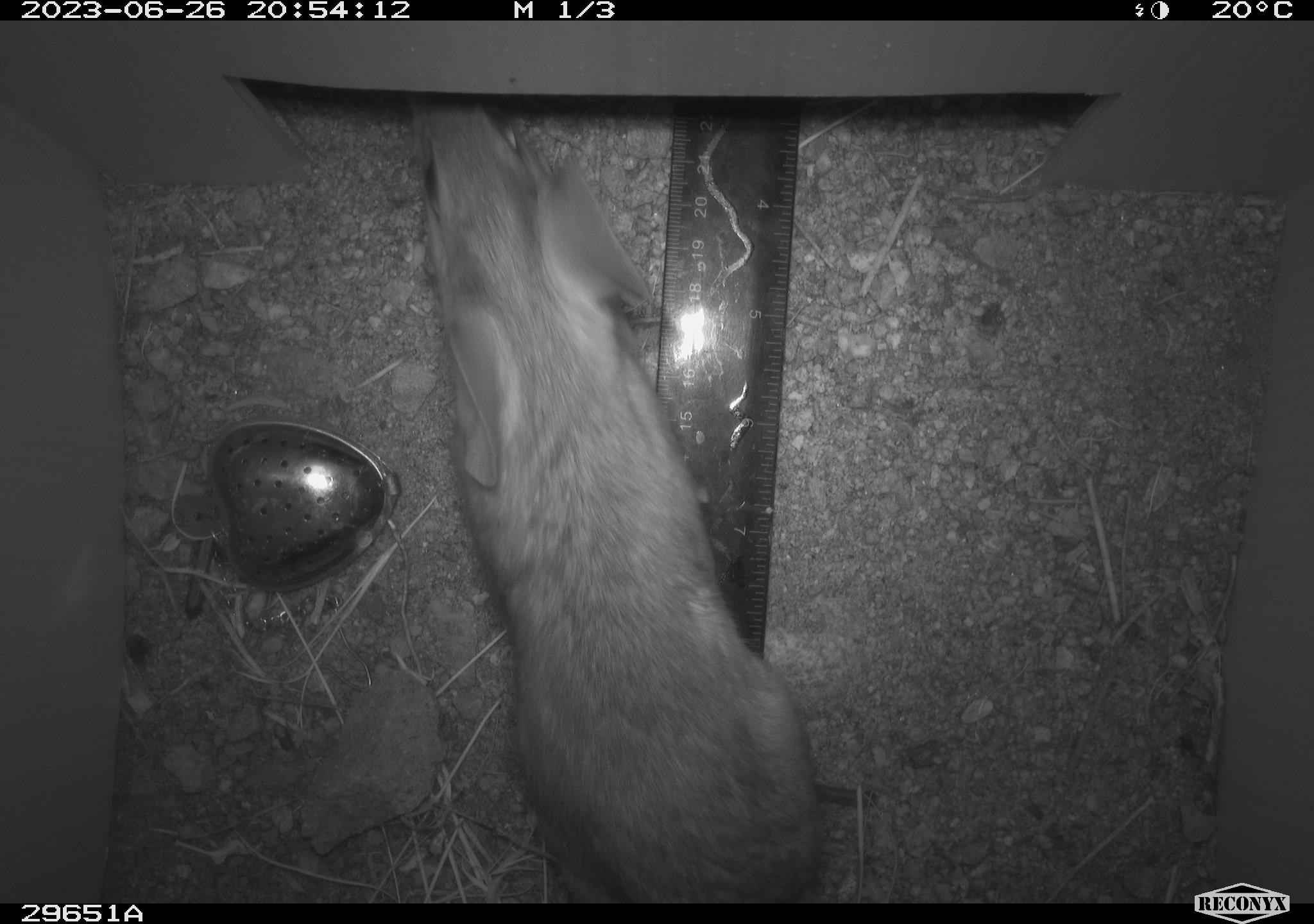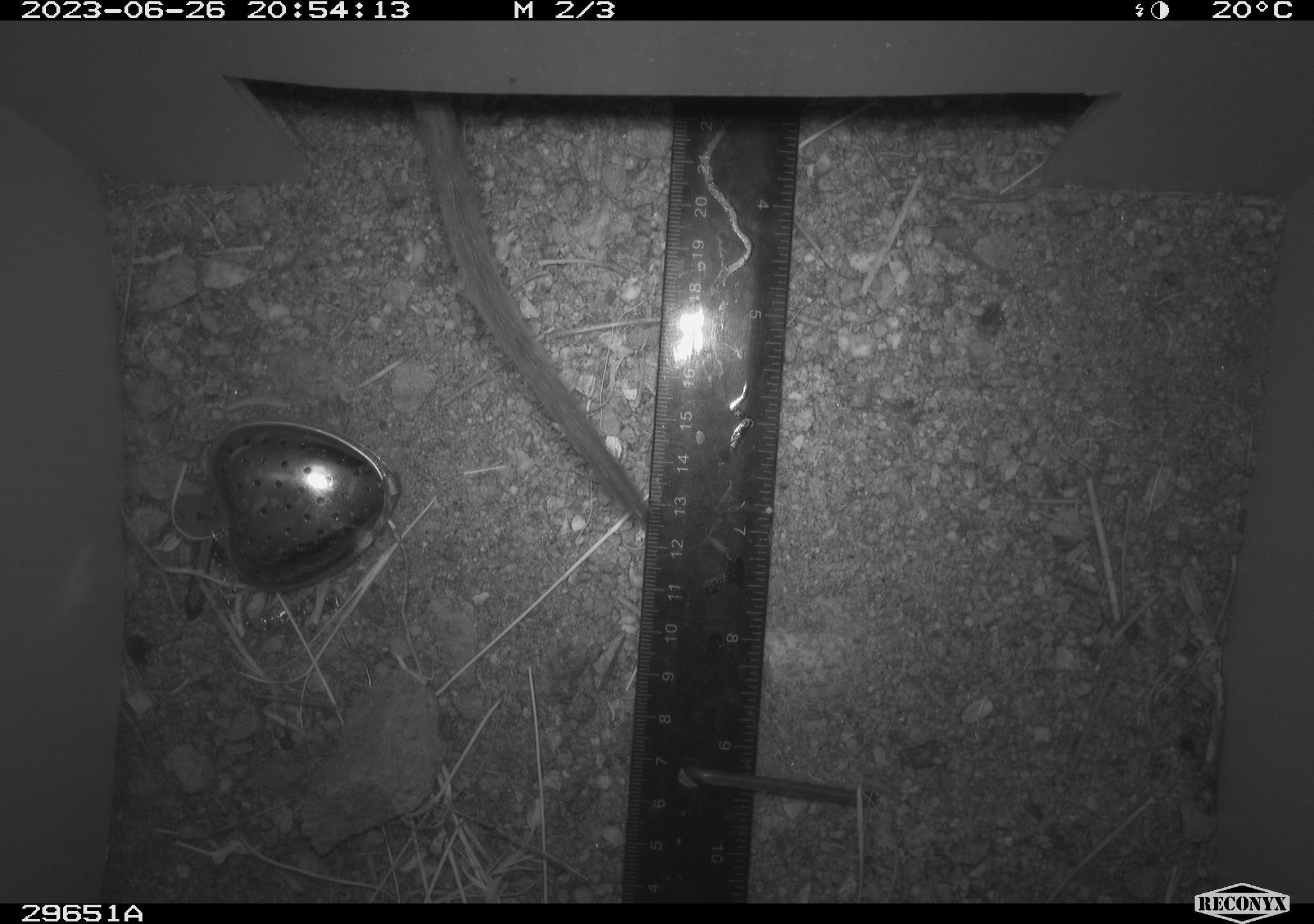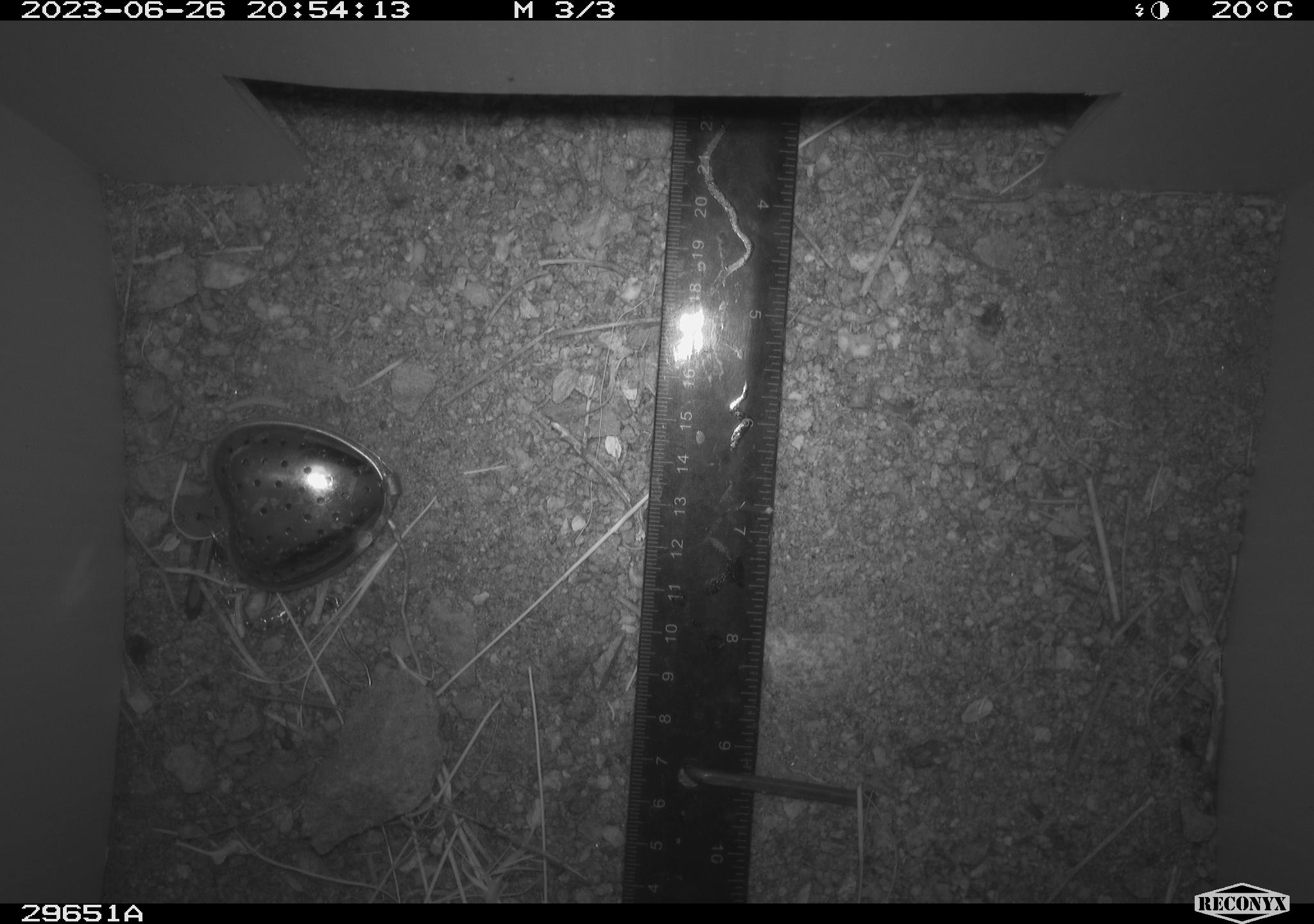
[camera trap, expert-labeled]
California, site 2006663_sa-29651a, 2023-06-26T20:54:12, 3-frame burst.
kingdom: Animalia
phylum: Chordata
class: Mammalia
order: Rodentia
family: Cricetidae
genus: Neotoma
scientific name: Neotoma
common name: pack rat or woodrat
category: neotoma species